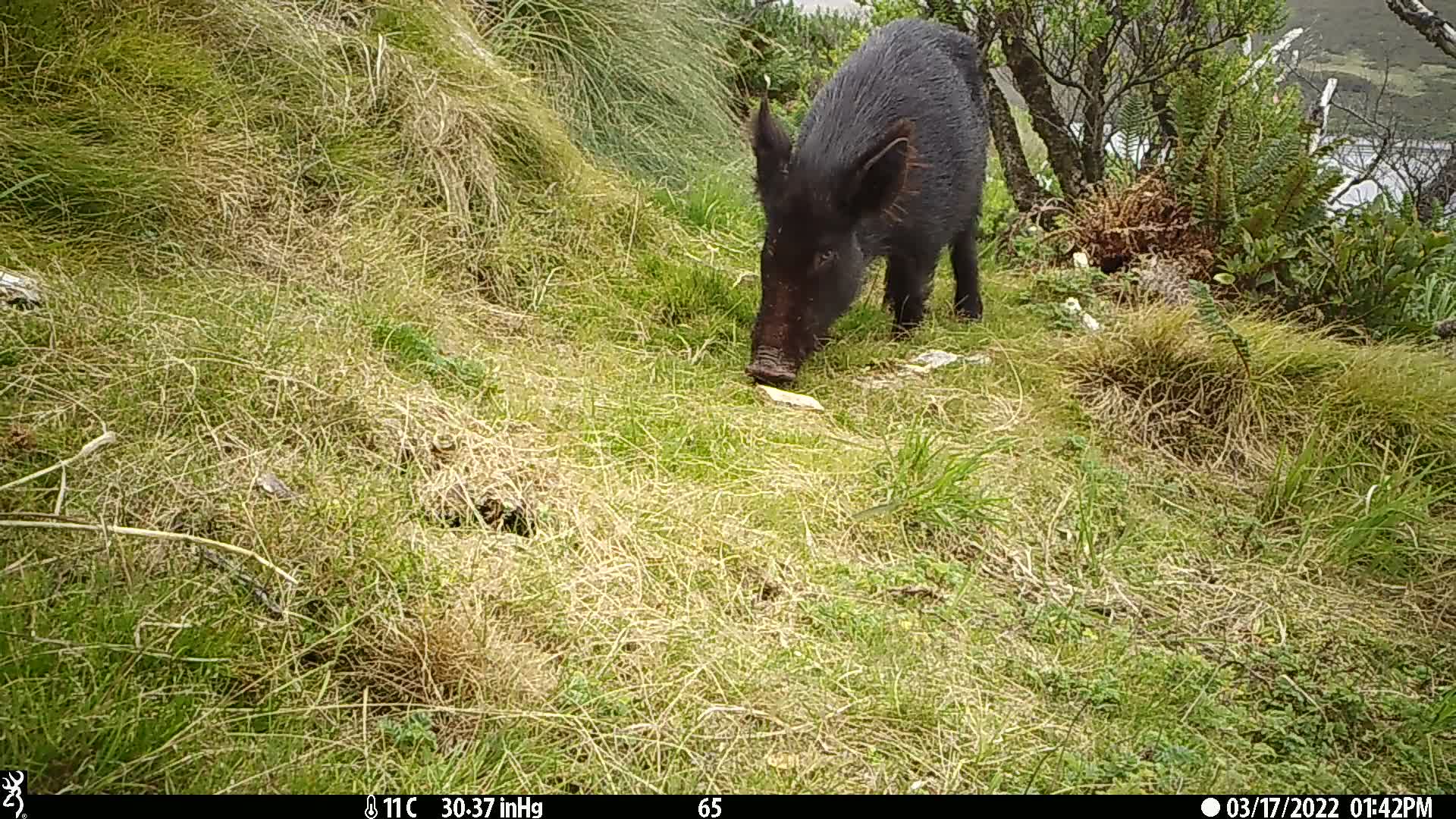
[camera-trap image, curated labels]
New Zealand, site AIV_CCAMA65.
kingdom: Animalia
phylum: Chordata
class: Mammalia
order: Artiodactyla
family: Suidae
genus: Sus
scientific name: Sus scrofa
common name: pig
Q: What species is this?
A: Pig (Sus scrofa).